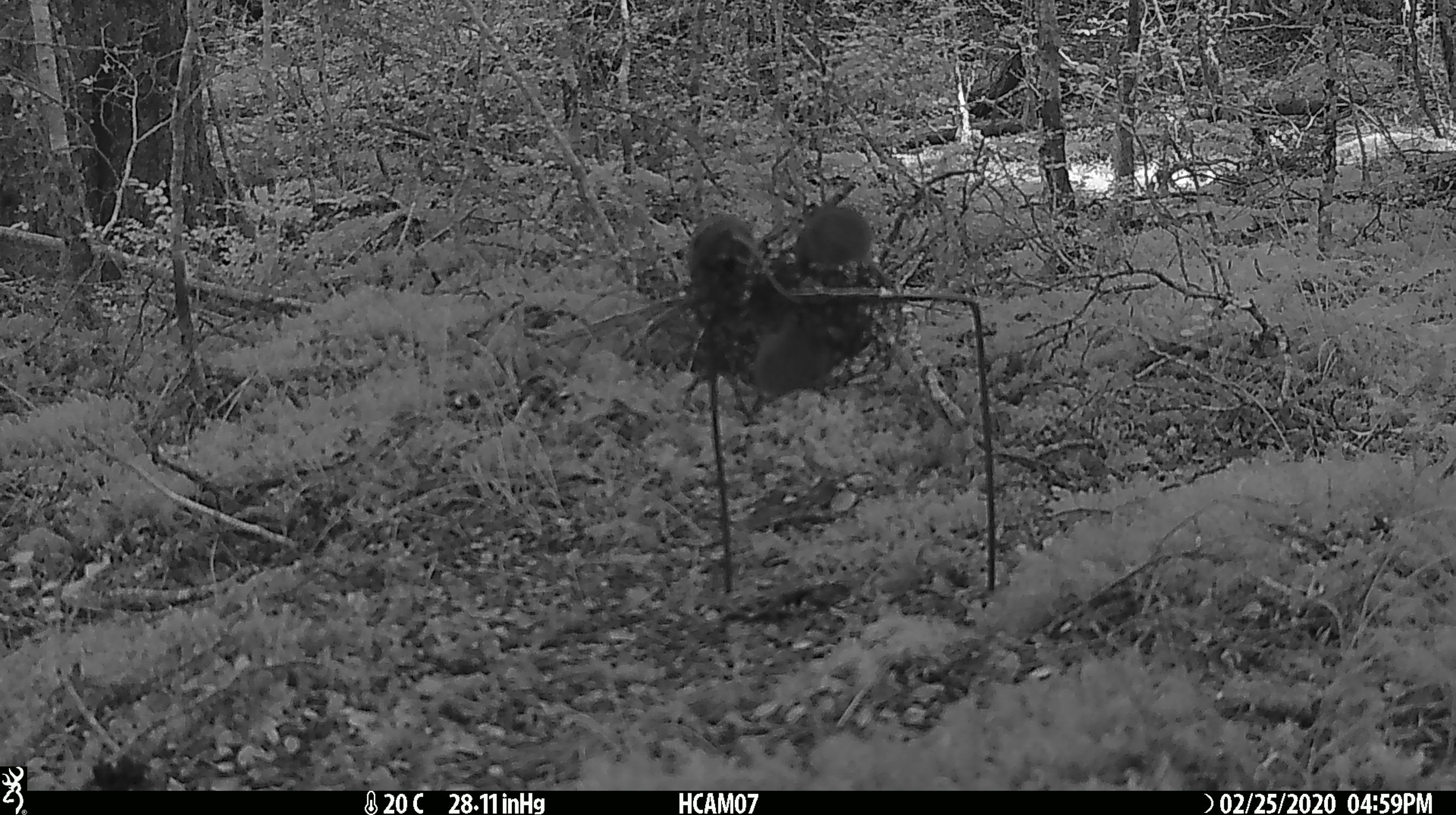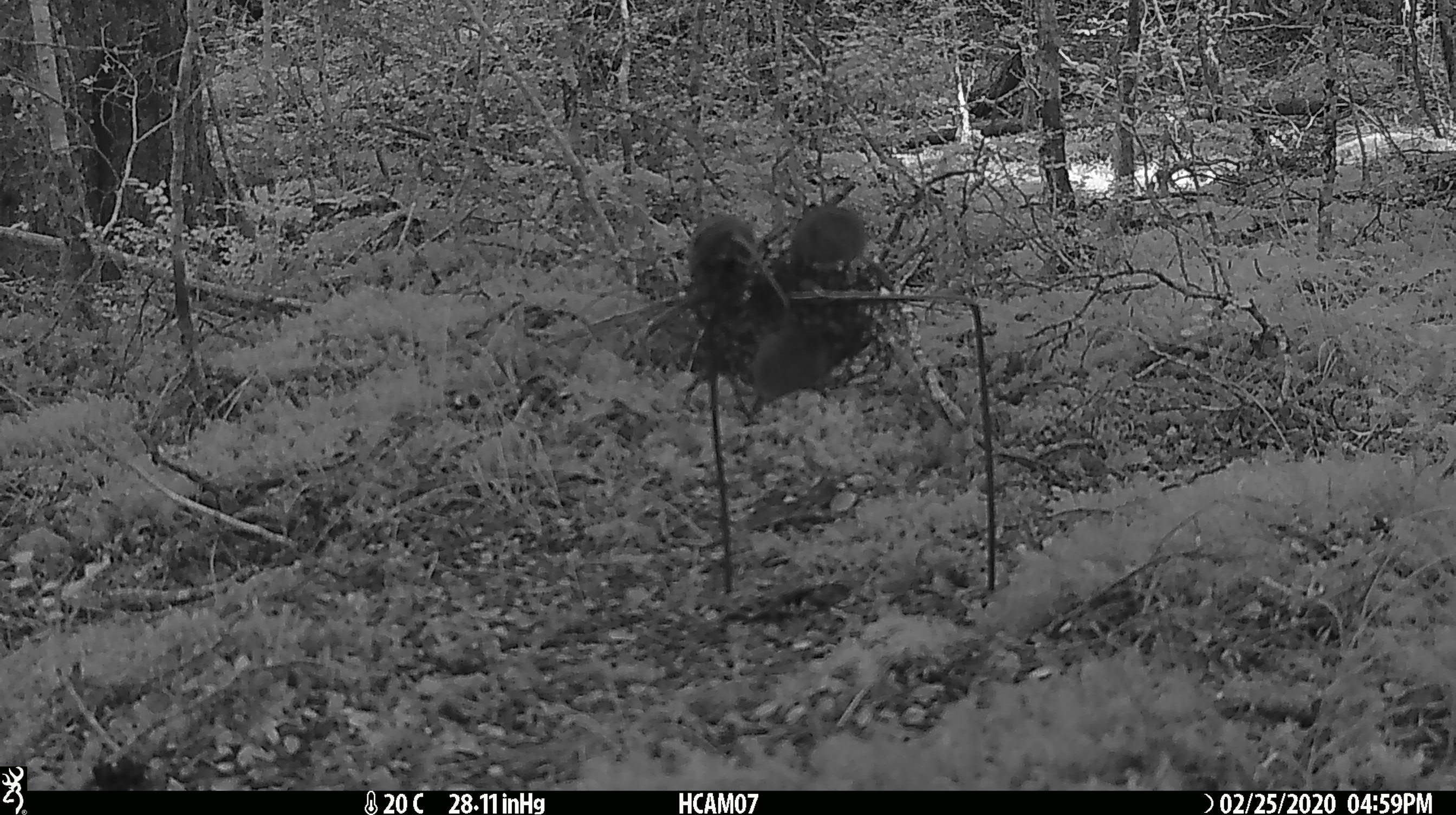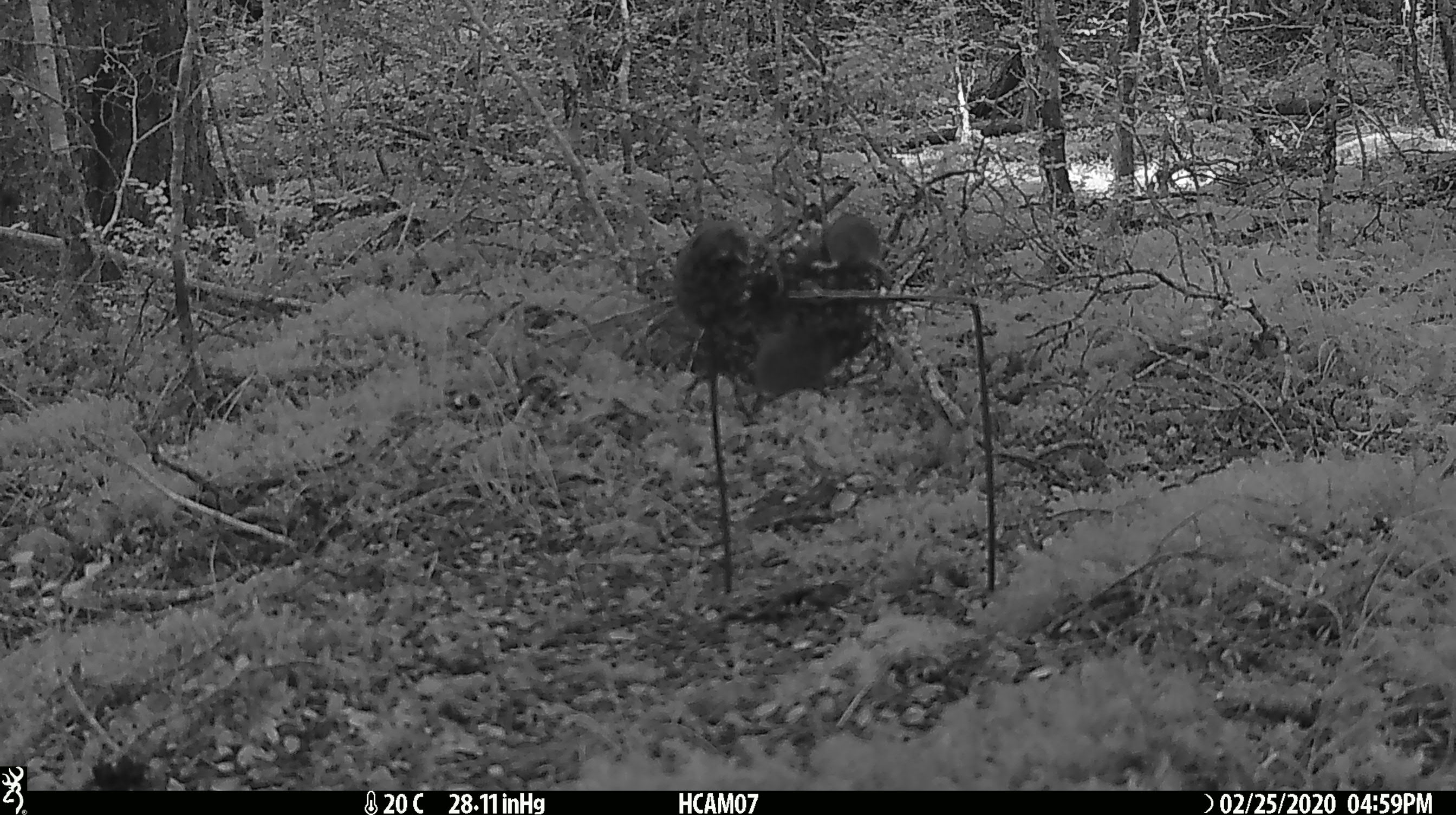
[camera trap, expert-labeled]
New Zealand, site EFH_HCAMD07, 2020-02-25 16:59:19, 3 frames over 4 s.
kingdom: Animalia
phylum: Chordata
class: Mammalia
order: Rodentia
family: Muridae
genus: Mus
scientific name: Mus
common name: mouse